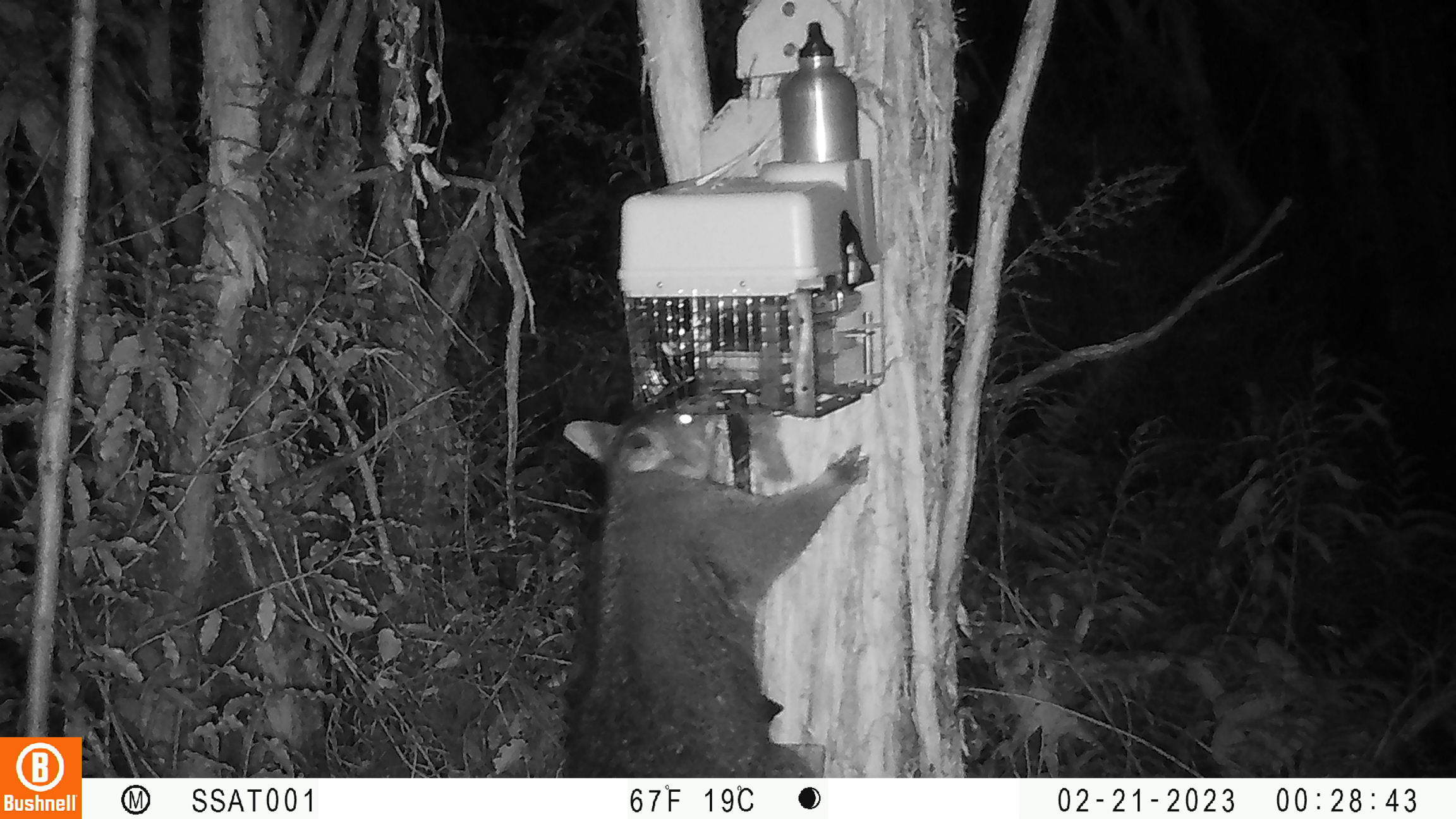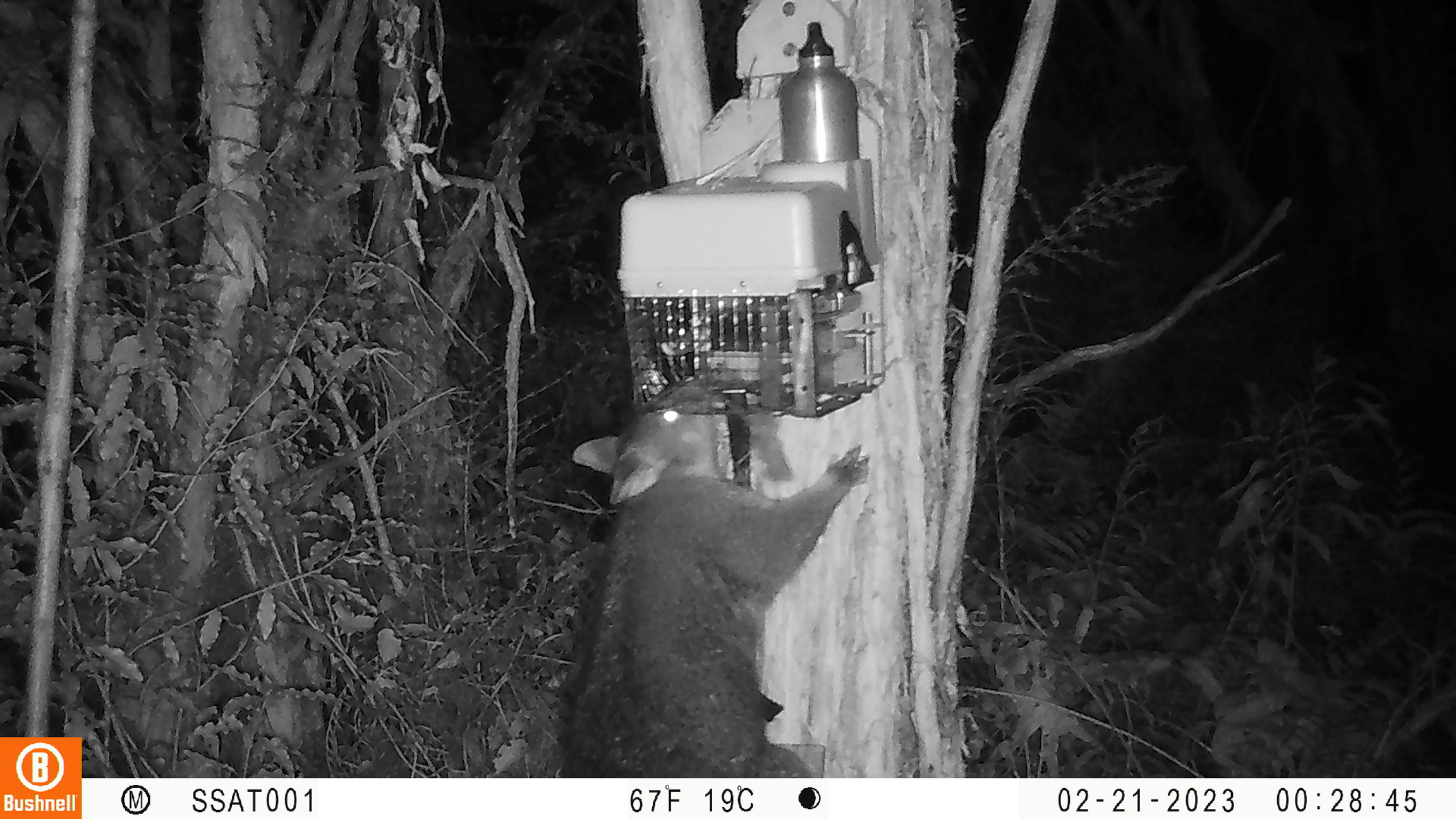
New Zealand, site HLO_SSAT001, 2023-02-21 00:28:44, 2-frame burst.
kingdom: Animalia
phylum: Chordata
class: Mammalia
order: Diprotodontia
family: Phalangeridae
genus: Trichosurus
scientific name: Trichosurus vulpecula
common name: common brushtail possum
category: possum